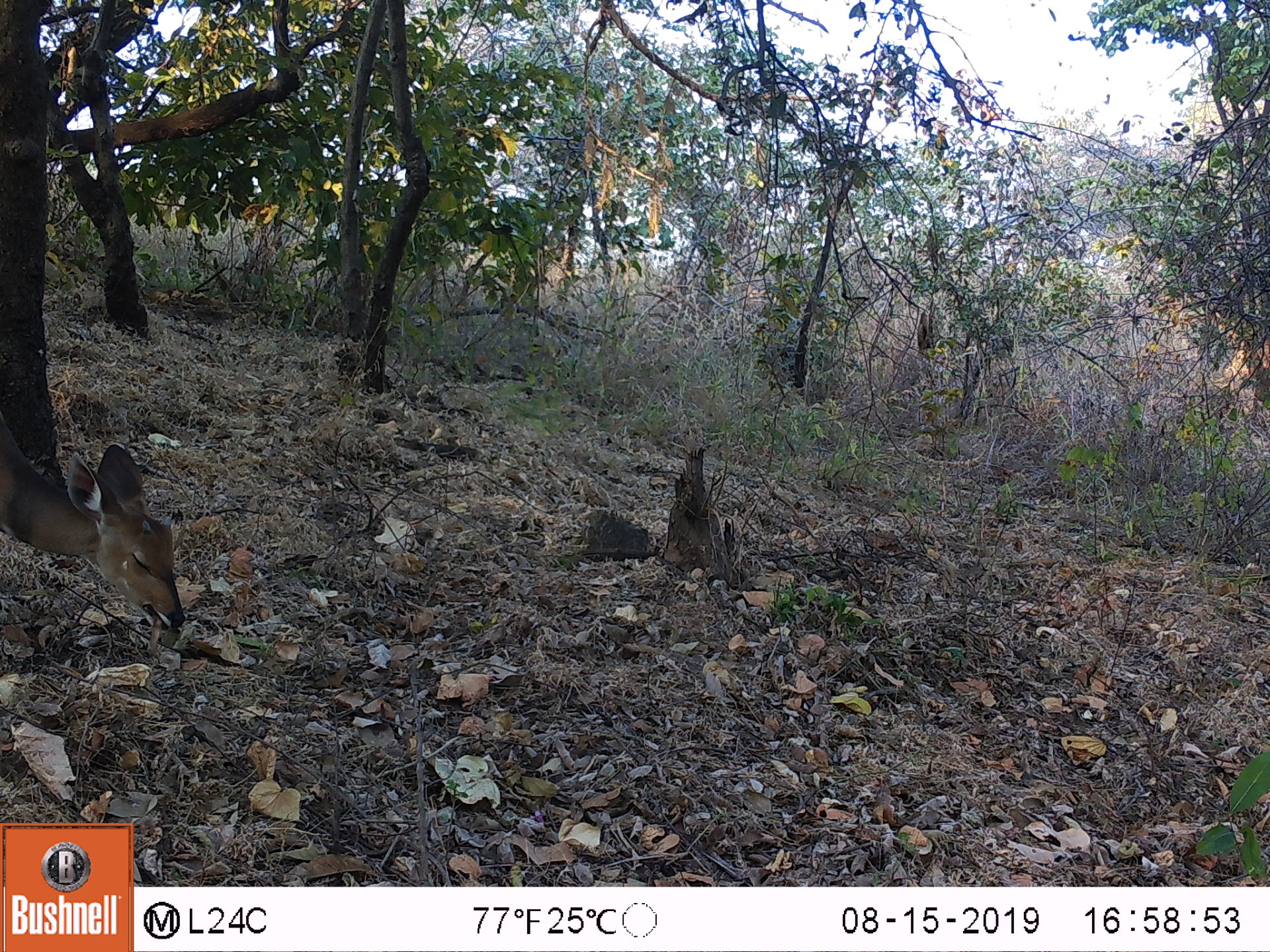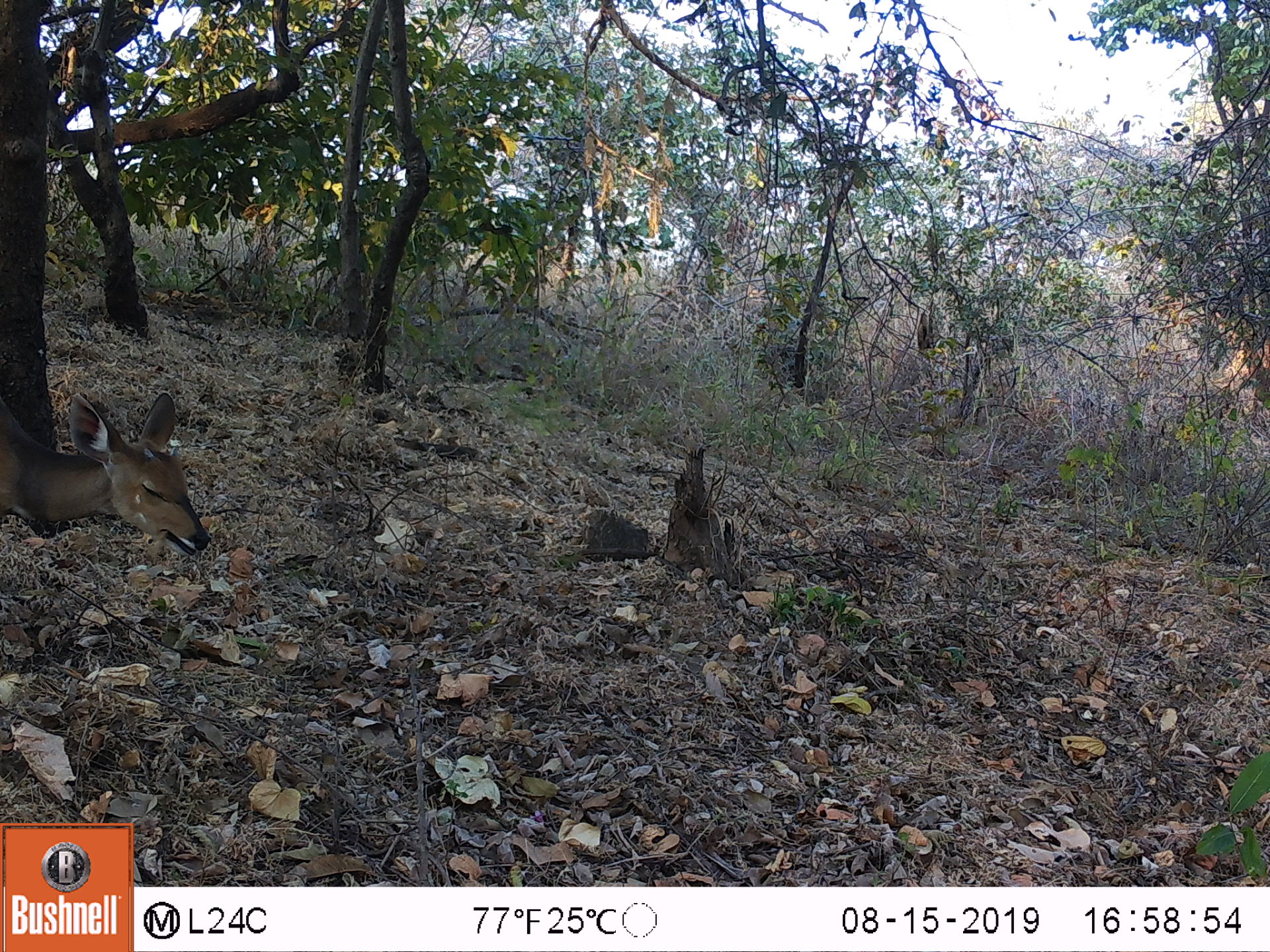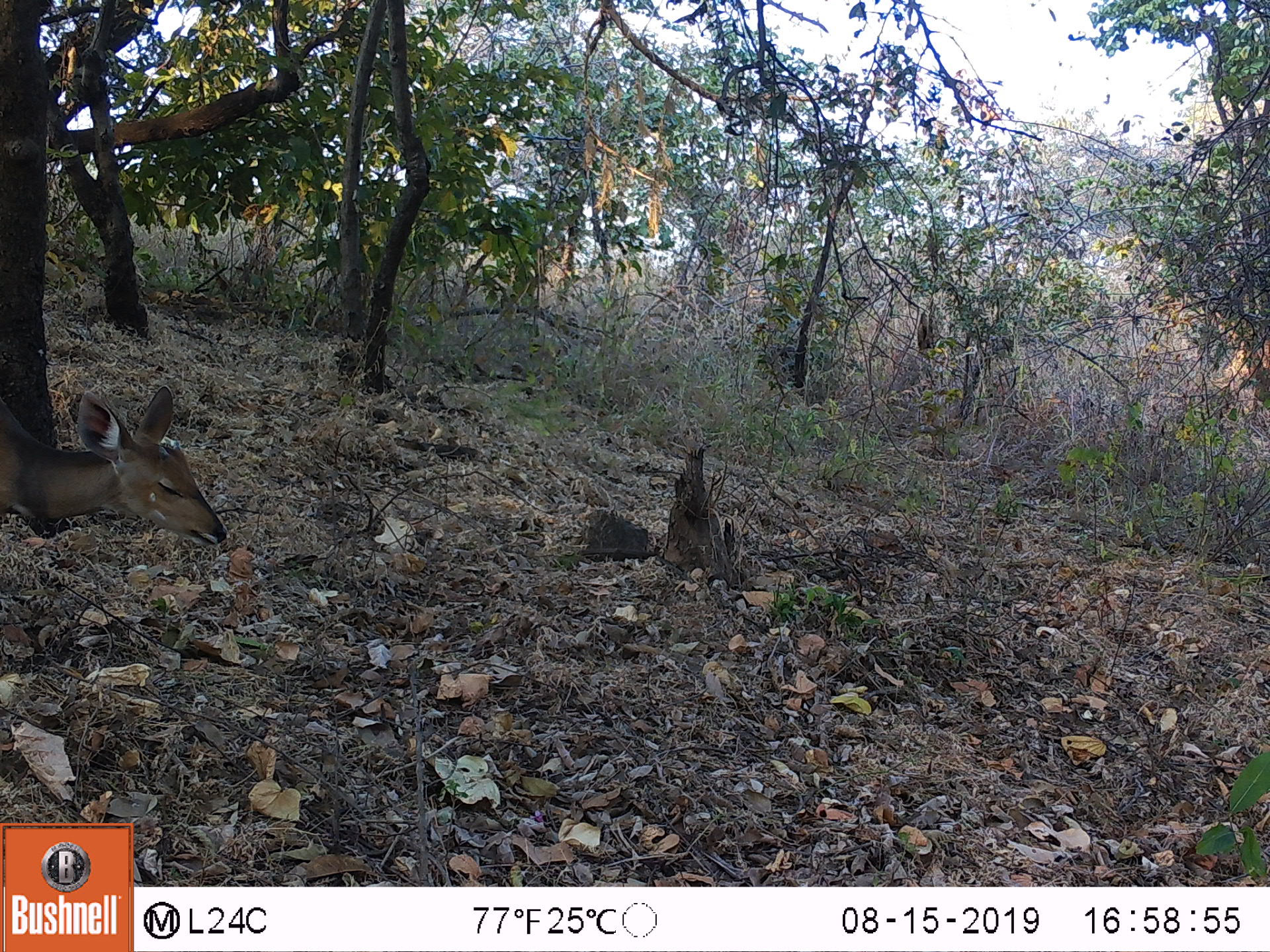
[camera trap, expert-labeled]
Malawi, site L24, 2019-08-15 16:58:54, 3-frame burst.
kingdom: Animalia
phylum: Chordata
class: Mammalia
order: Artiodactyla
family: Bovidae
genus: Tragelaphus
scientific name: Tragelaphus sylvaticus sylvaticus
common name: cape bushbuck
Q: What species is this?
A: Cape bushbuck (Tragelaphus sylvaticus sylvaticus).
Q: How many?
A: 1.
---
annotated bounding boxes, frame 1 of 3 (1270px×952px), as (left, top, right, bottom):
cape bushbuck: (0, 404, 187, 644)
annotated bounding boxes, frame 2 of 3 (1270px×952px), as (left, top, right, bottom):
cape bushbuck: (0, 388, 214, 559)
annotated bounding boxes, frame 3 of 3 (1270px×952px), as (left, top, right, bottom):
cape bushbuck: (3, 378, 229, 550)